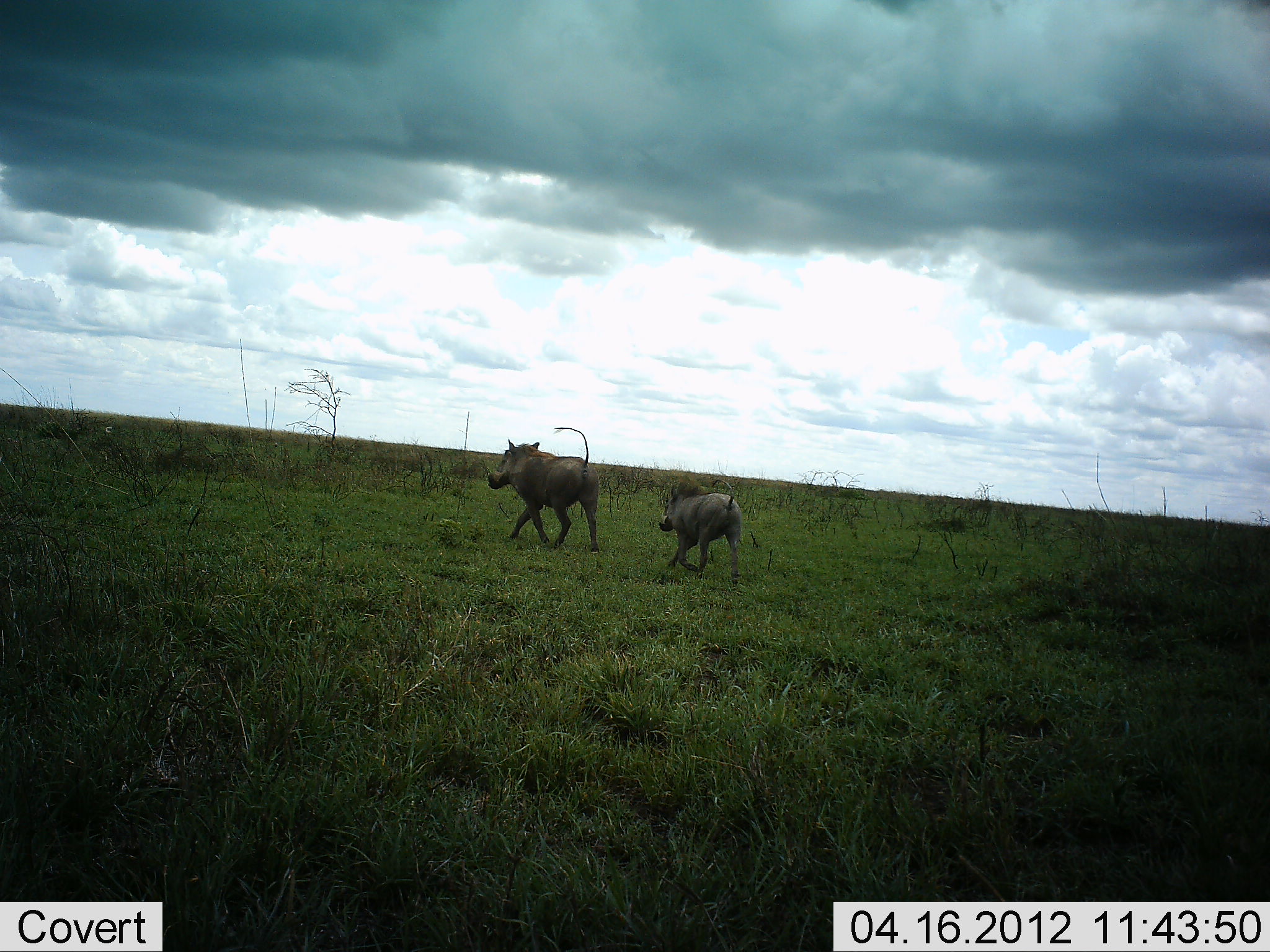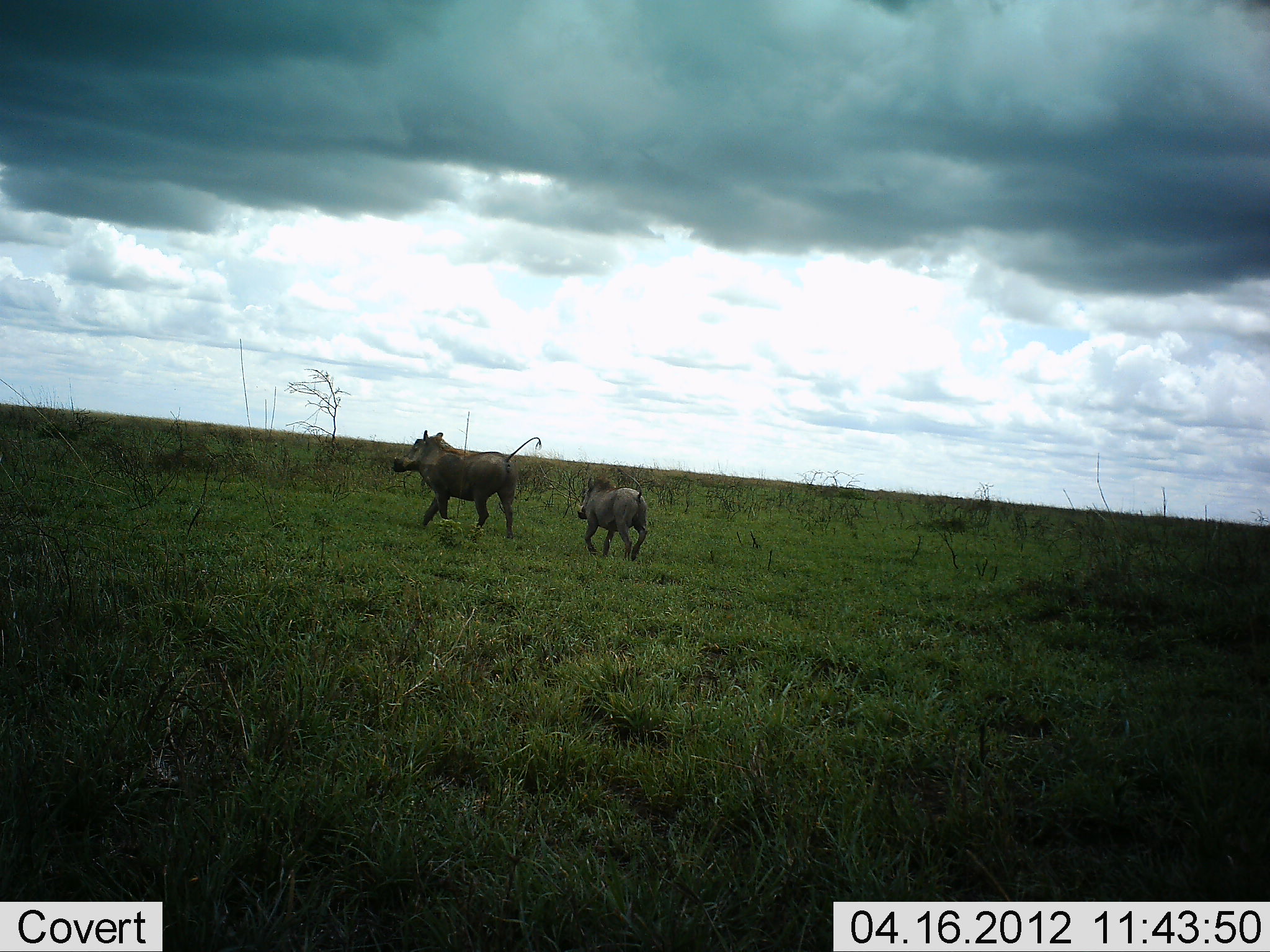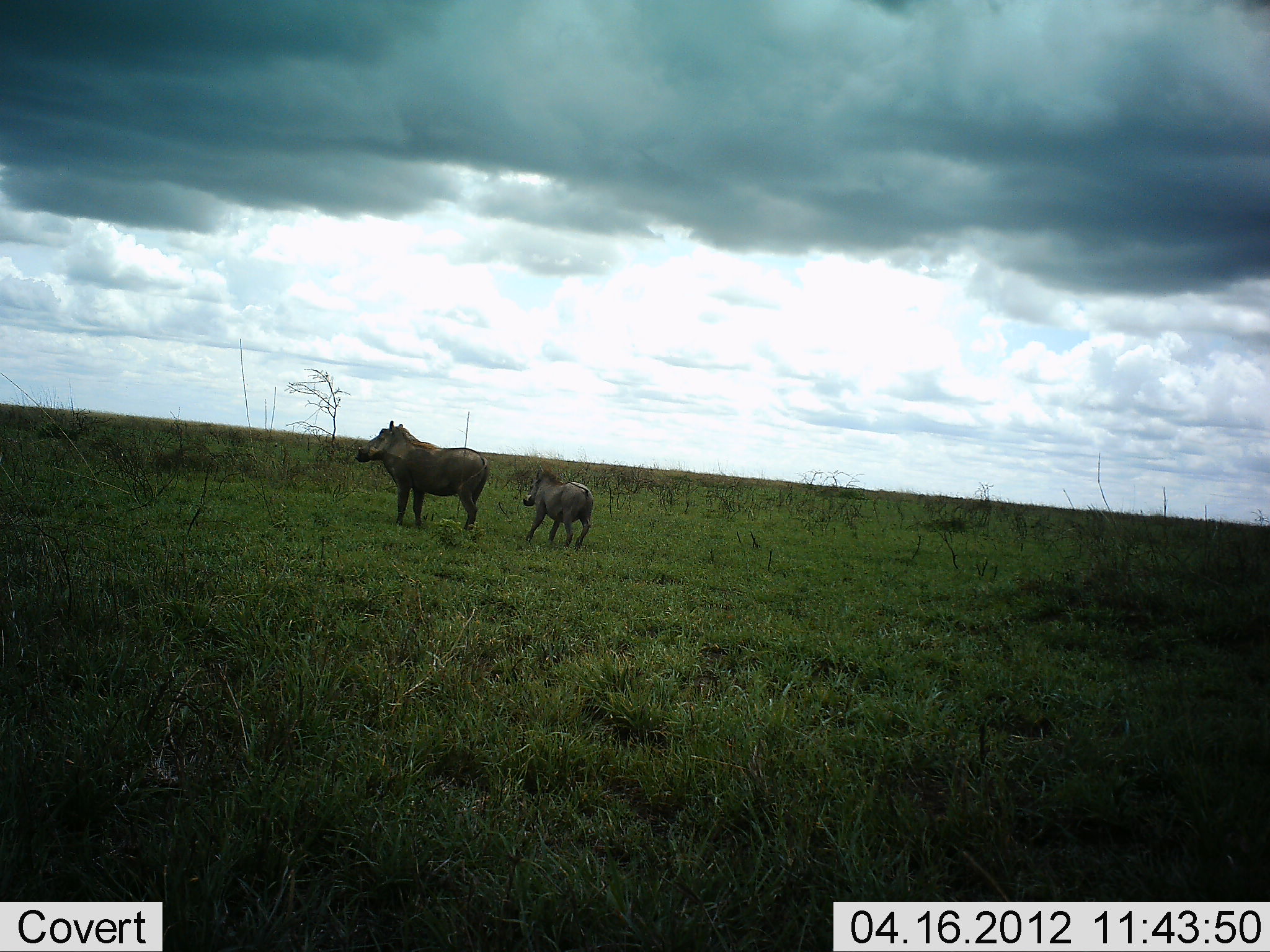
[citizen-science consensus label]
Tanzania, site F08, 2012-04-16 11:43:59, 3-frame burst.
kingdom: Animalia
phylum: Chordata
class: Mammalia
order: Artiodactyla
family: Suidae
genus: Phacochoerus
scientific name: Phacochoerus africanus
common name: warthog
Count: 2.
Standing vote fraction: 0%.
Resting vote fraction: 0%.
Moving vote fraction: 100%.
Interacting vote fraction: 0%.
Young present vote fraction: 71%.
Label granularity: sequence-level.